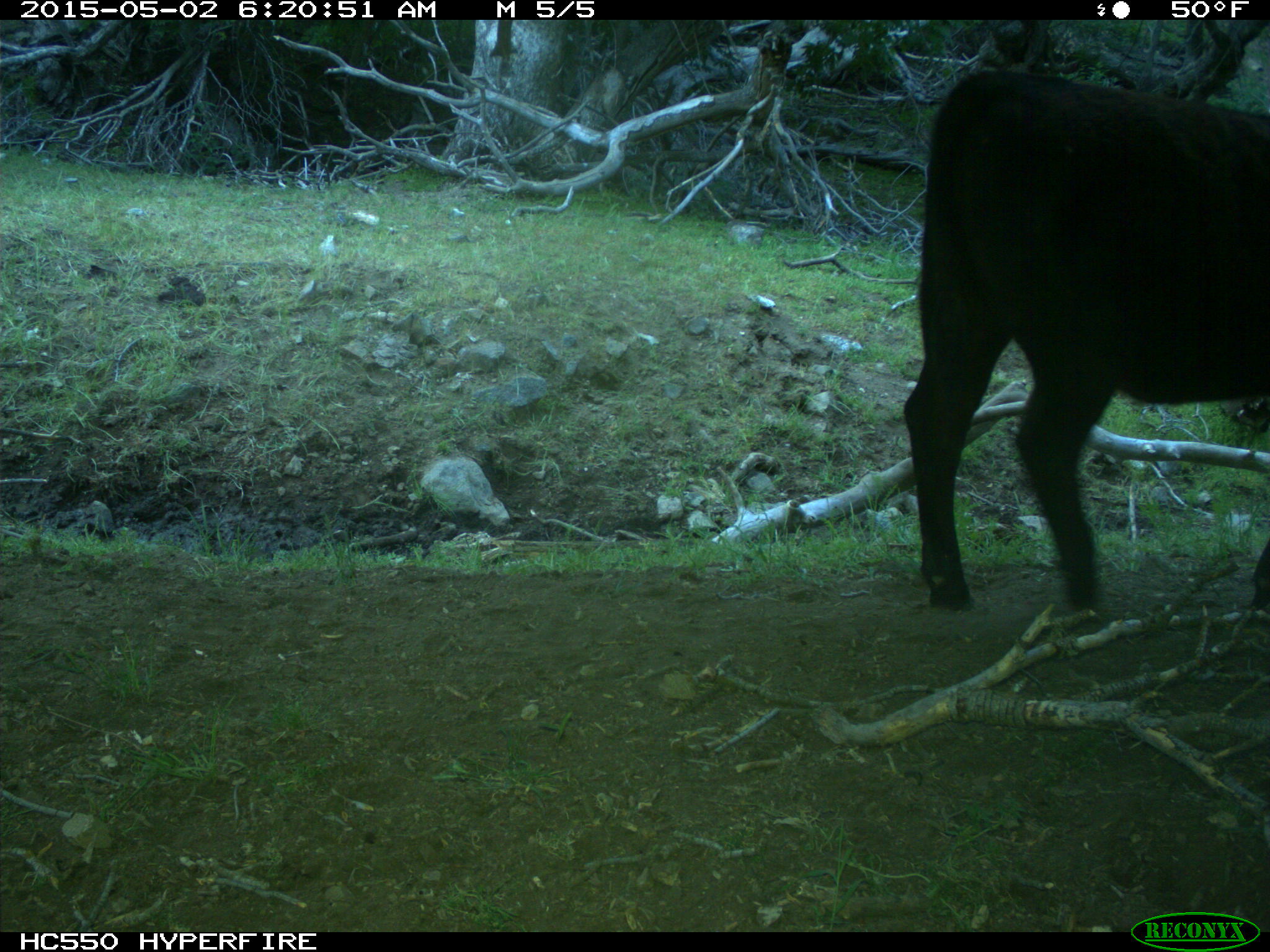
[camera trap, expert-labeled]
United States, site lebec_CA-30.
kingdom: Animalia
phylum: Chordata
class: Mammalia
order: Artiodactyla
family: Bovidae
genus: Bos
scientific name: Bos taurus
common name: domestic cow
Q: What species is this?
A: Bos taurus (domestic cow).